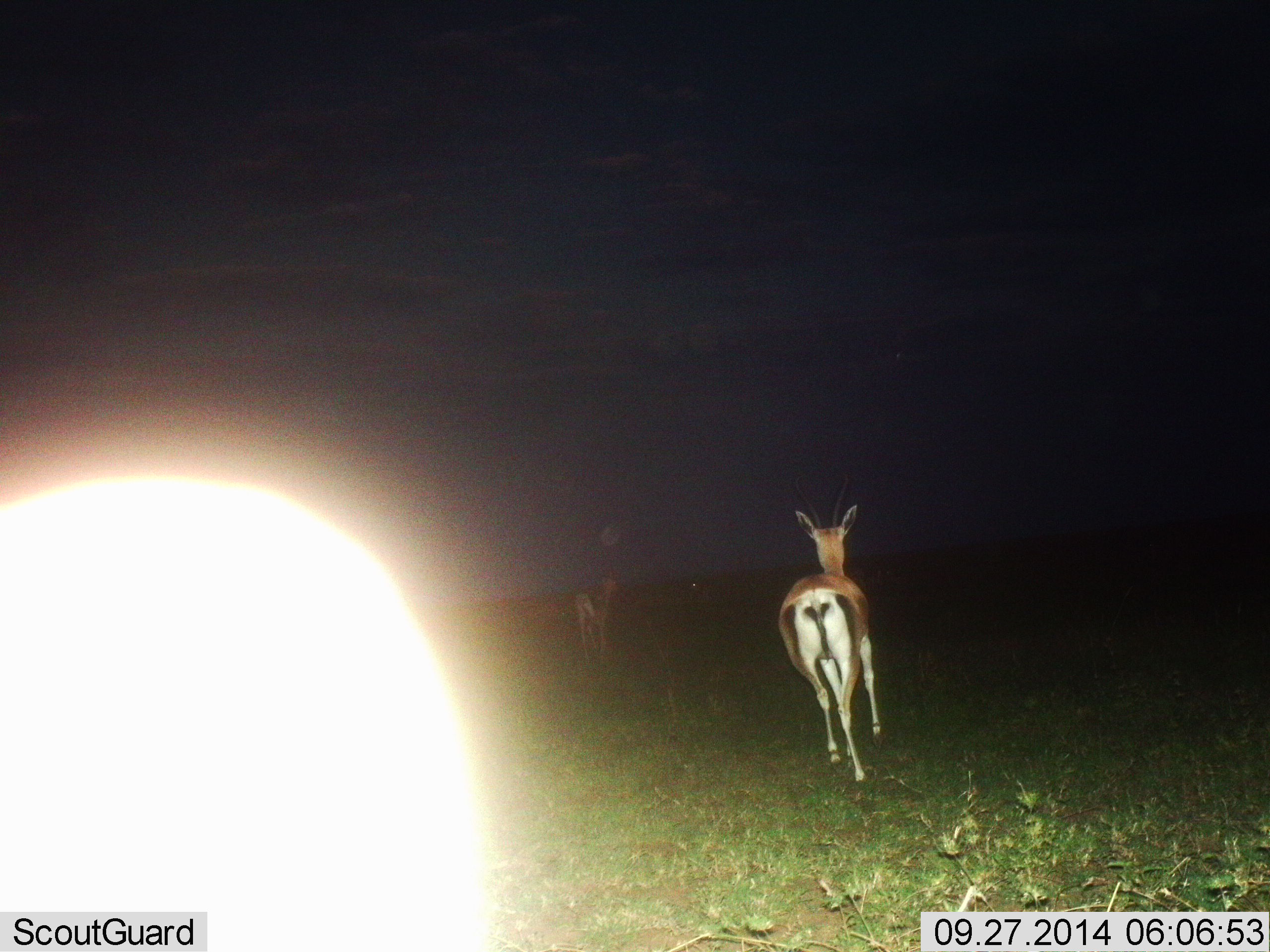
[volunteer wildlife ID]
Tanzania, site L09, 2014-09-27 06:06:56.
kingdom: Animalia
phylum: Chordata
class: Mammalia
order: Artiodactyla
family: Bovidae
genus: Eudorcas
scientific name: Eudorcas thomsonii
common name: thomson's gazelle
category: gazellethomsons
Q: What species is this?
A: Gazellethomsons (thomson's gazelle) (Eudorcas thomsonii).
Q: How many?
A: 2.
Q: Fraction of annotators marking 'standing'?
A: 10%.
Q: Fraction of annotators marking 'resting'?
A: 0%.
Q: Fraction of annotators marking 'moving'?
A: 100%.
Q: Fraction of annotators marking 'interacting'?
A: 0%.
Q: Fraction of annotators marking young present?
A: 0%.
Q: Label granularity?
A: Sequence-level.